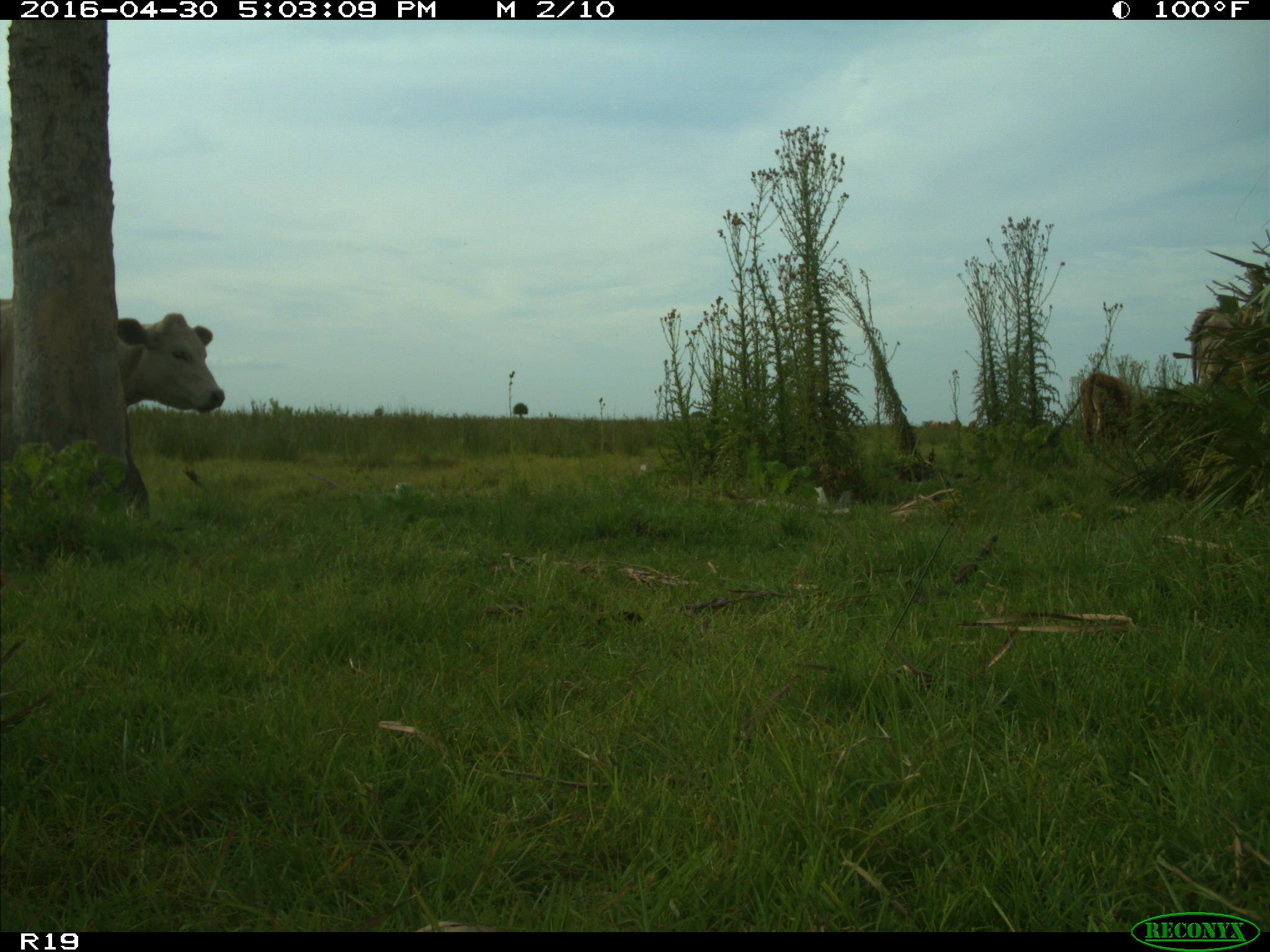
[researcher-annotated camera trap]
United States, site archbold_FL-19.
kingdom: Animalia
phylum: Chordata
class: Mammalia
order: Artiodactyla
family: Bovidae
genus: Bos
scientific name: Bos taurus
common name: domestic cow